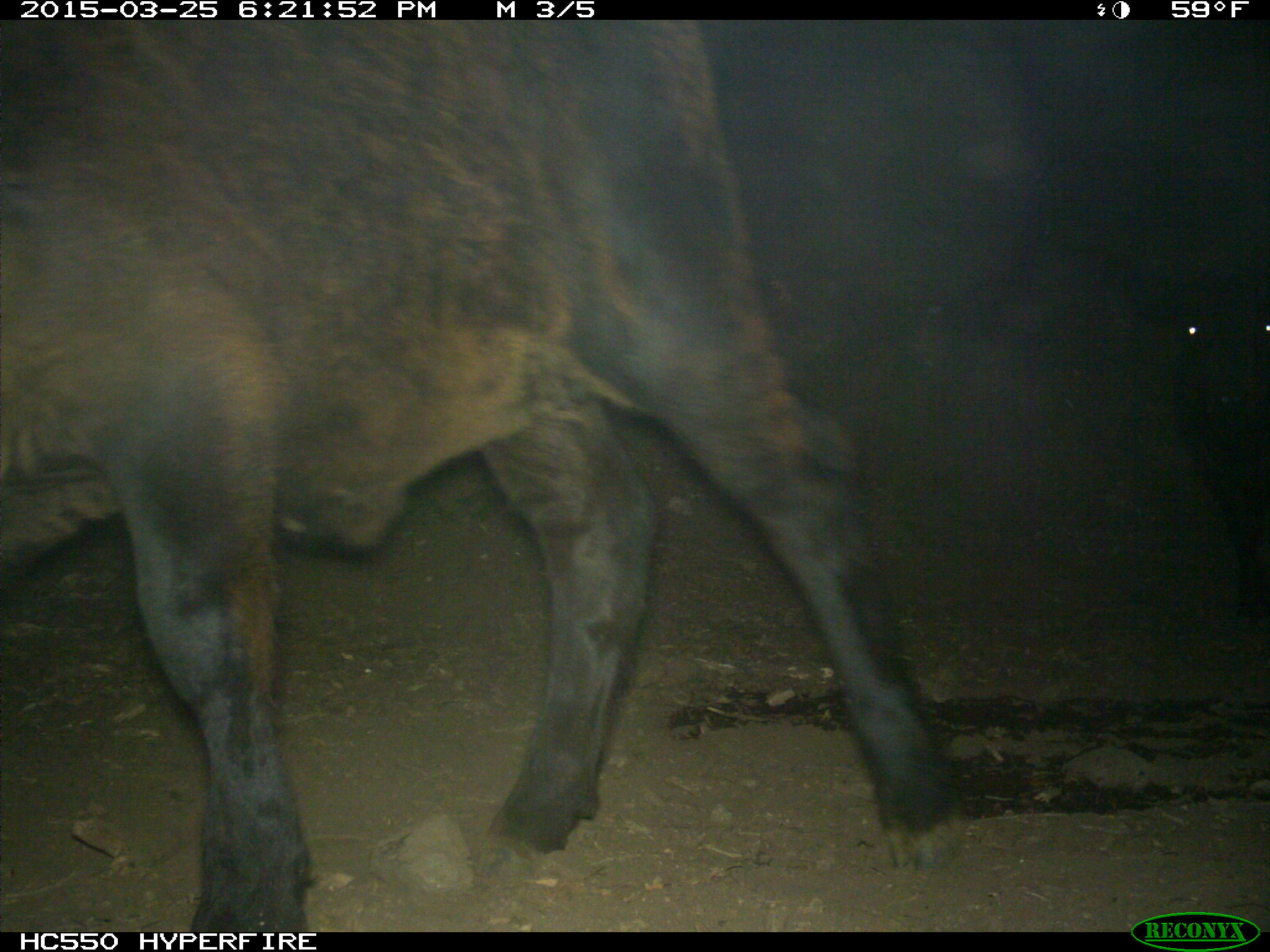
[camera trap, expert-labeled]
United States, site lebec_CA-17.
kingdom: Animalia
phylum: Chordata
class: Mammalia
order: Artiodactyla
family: Bovidae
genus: Bos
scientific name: Bos taurus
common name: domestic cow